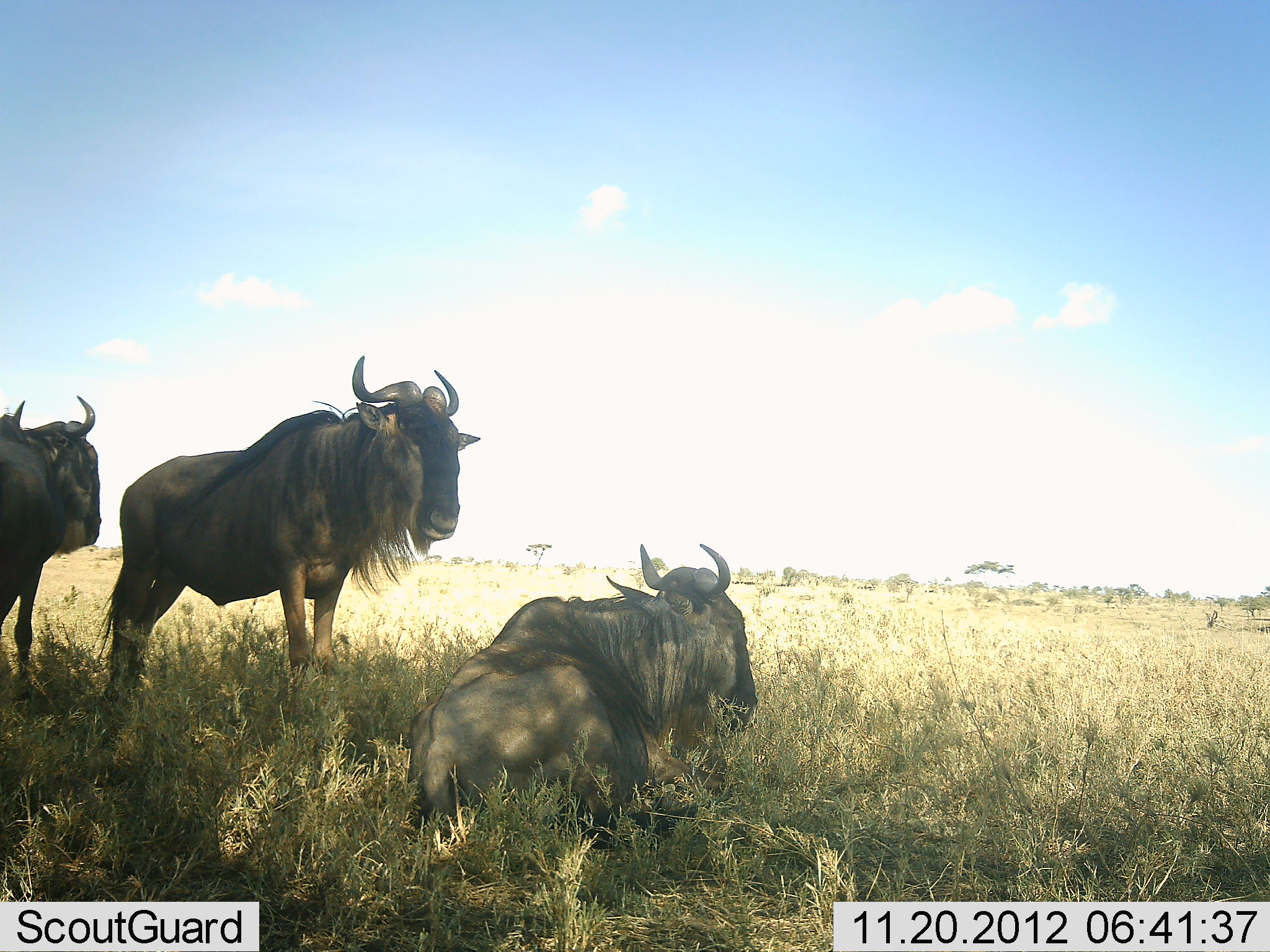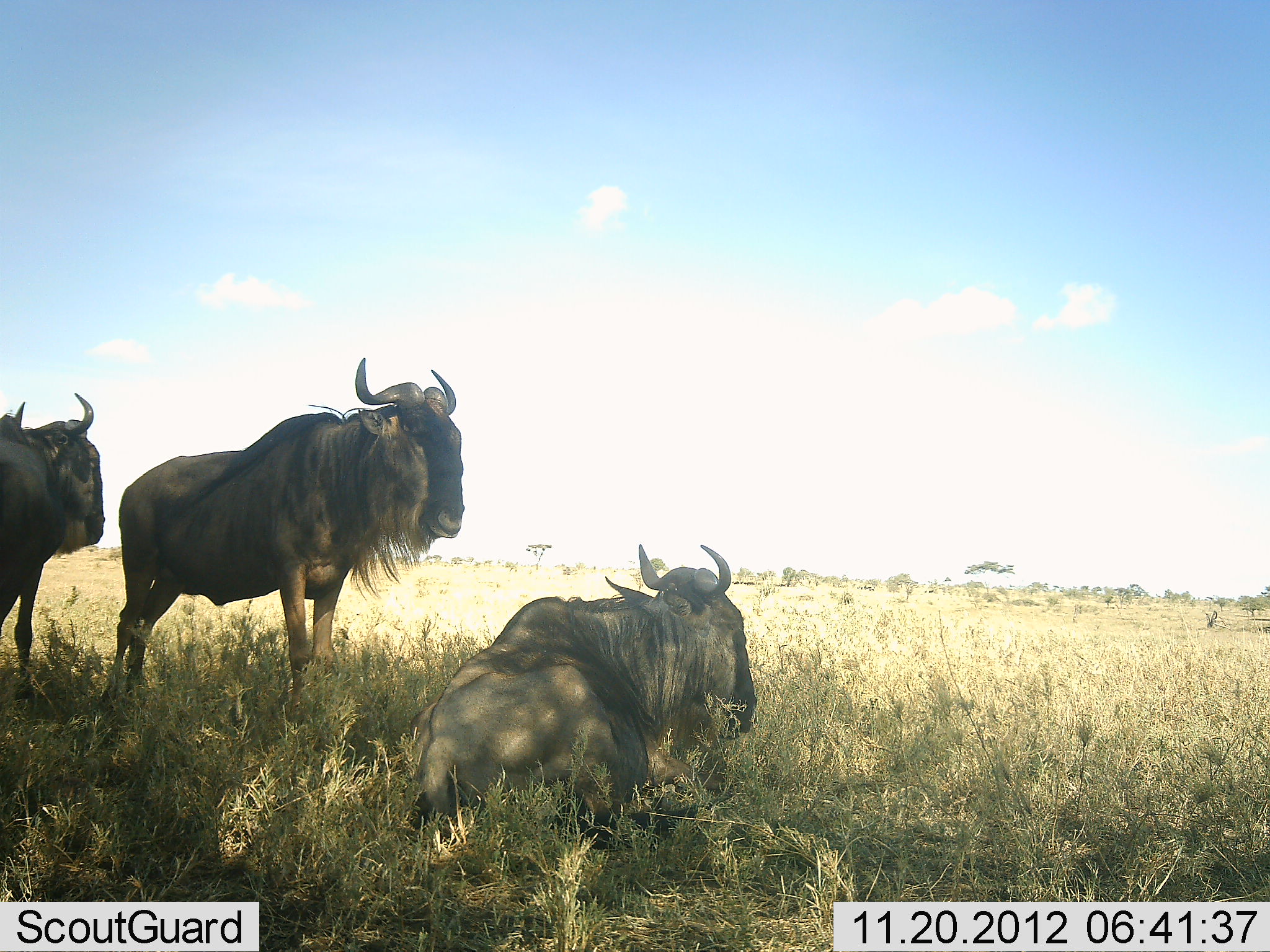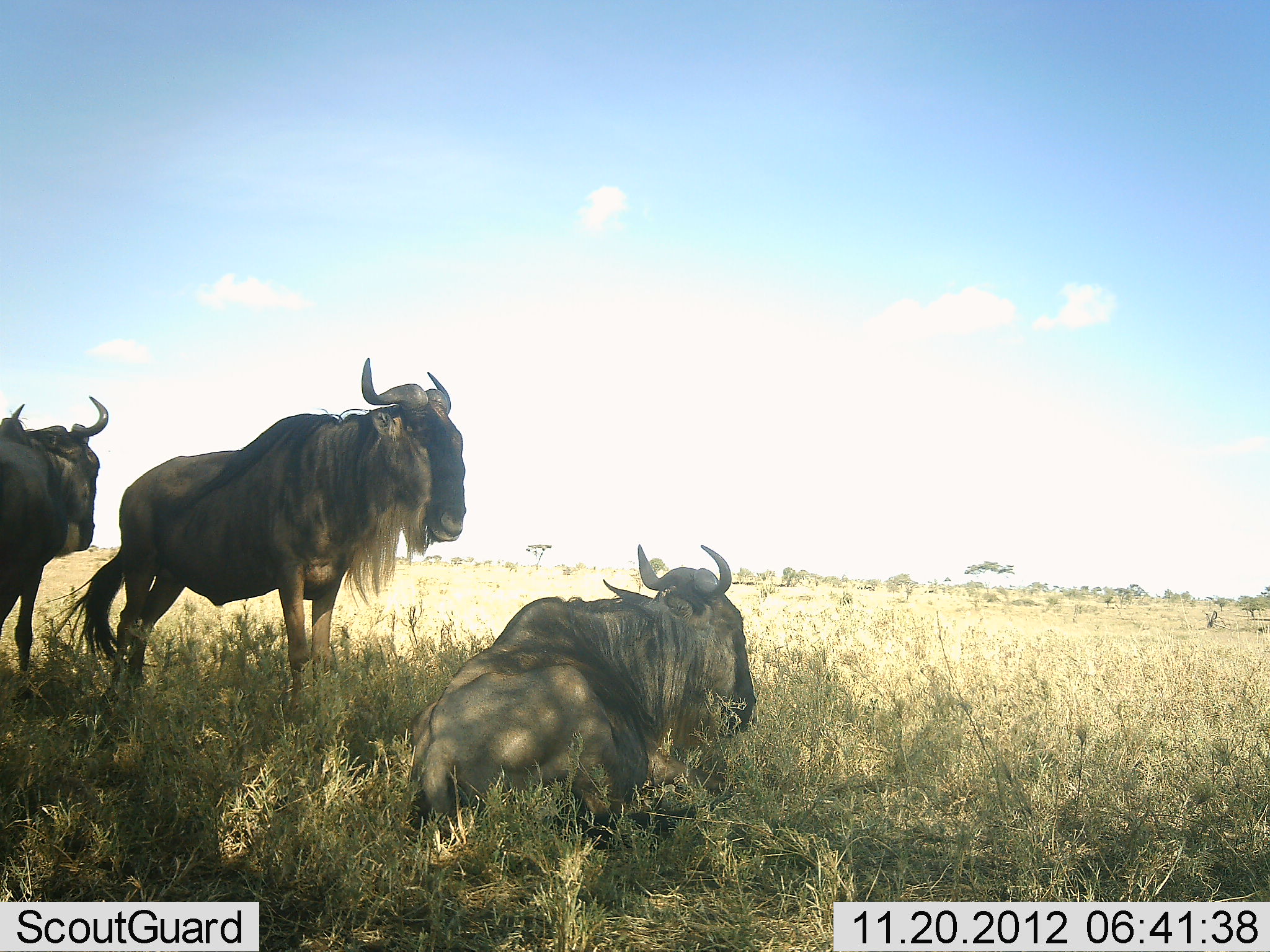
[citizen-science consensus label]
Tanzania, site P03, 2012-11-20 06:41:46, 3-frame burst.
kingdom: Animalia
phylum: Chordata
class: Mammalia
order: Artiodactyla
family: Bovidae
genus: Connochaetes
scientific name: Connochaetes taurinus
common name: blue wildebeest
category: wildebeest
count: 3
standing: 100%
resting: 100%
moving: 0%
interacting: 10%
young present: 0%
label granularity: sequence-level